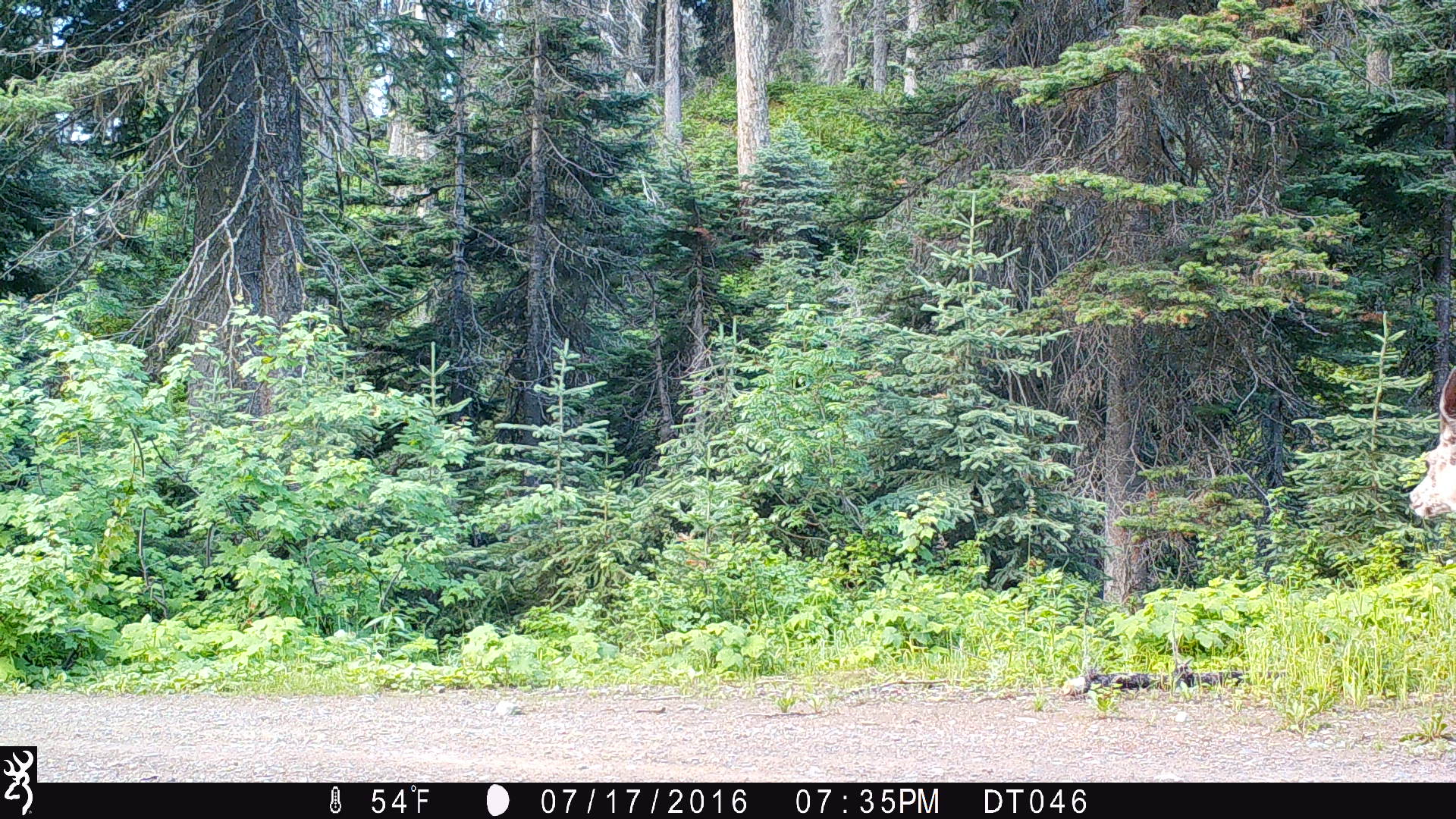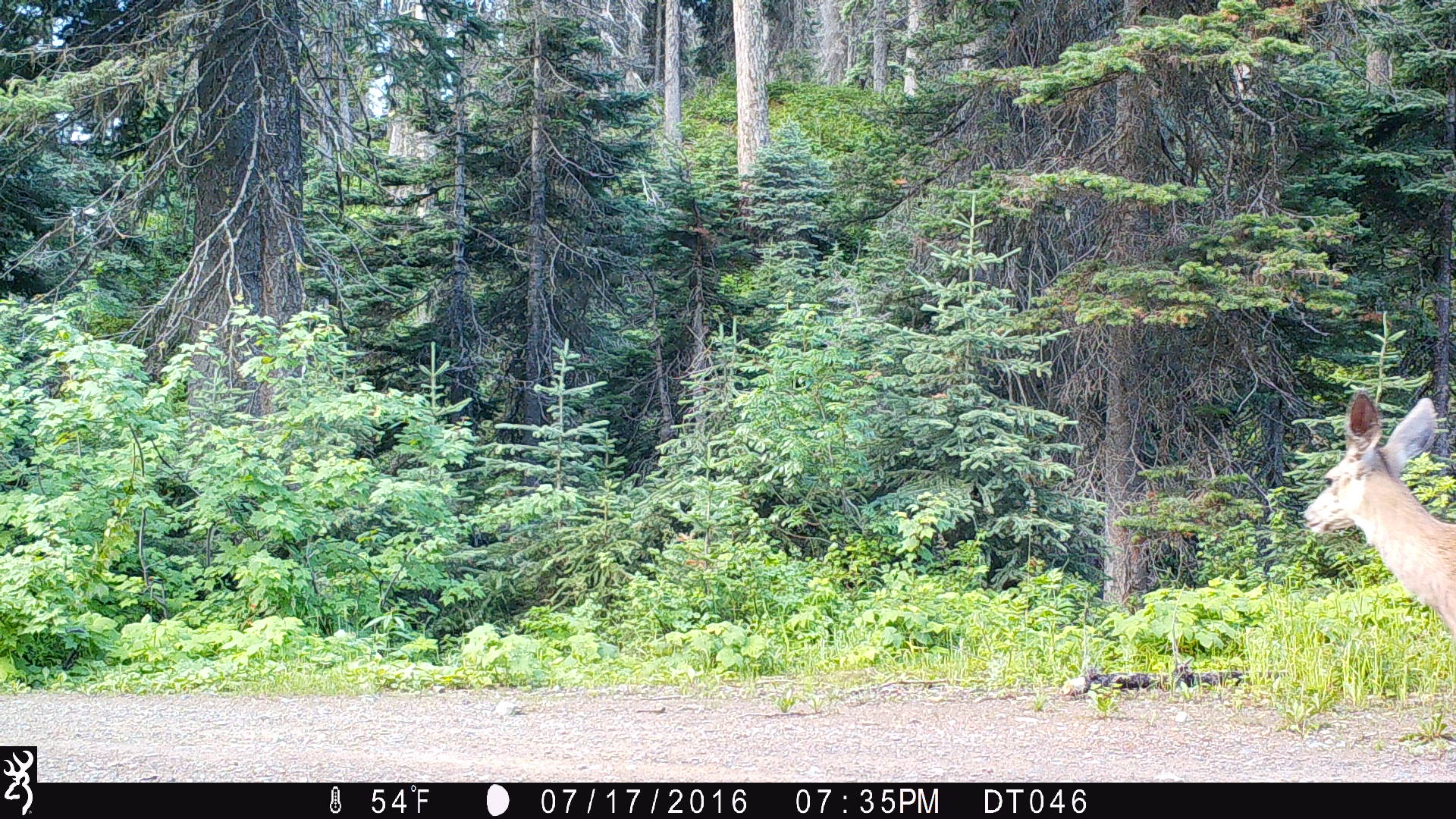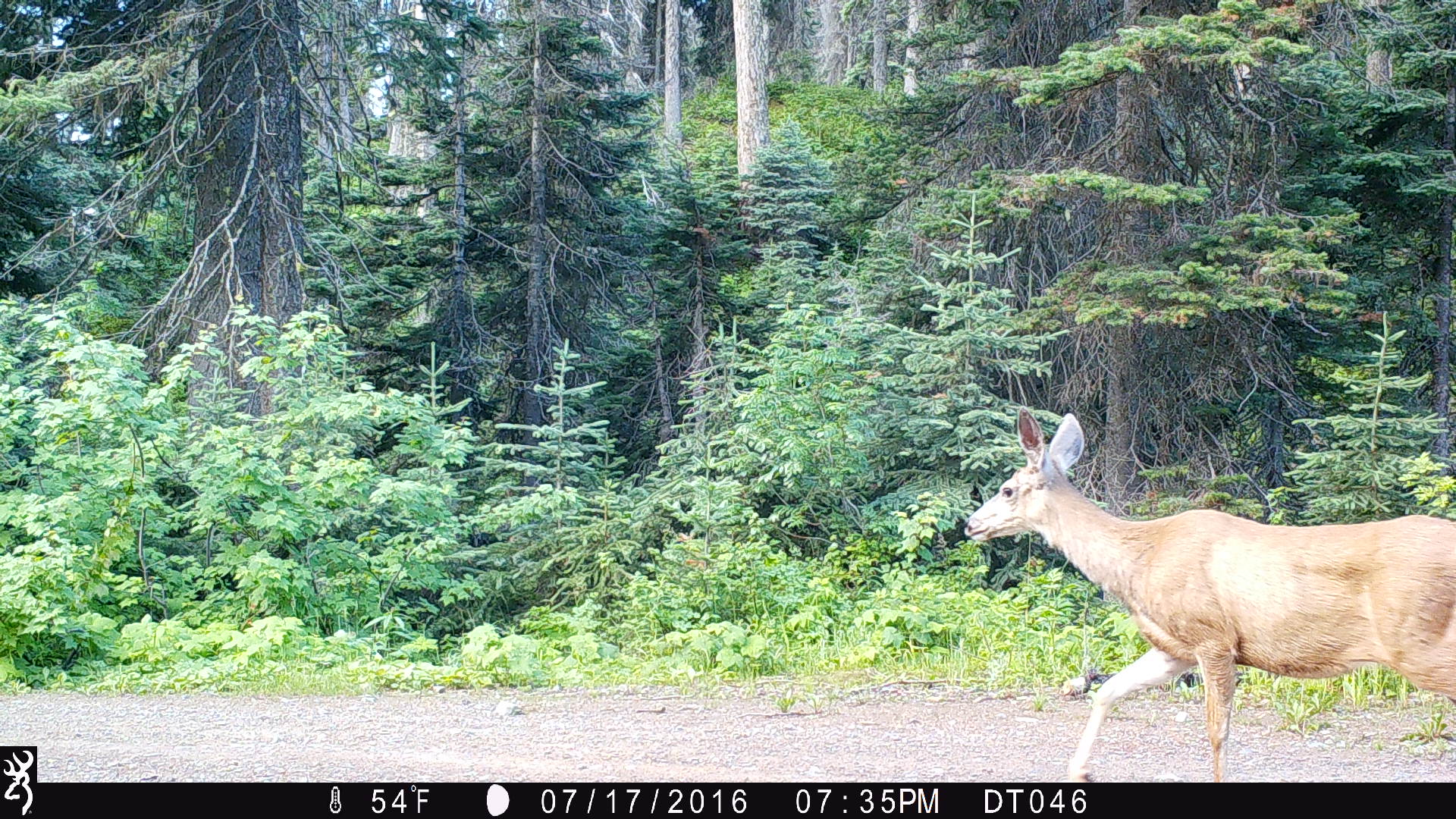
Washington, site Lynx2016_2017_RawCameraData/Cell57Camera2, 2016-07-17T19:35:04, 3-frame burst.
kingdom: Animalia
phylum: Chordata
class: Mammalia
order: Artiodactyla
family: Cervidae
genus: Odocoileus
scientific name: Odocoileus hemionus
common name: mule deer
Odocoileus hemionus (mule deer). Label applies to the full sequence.